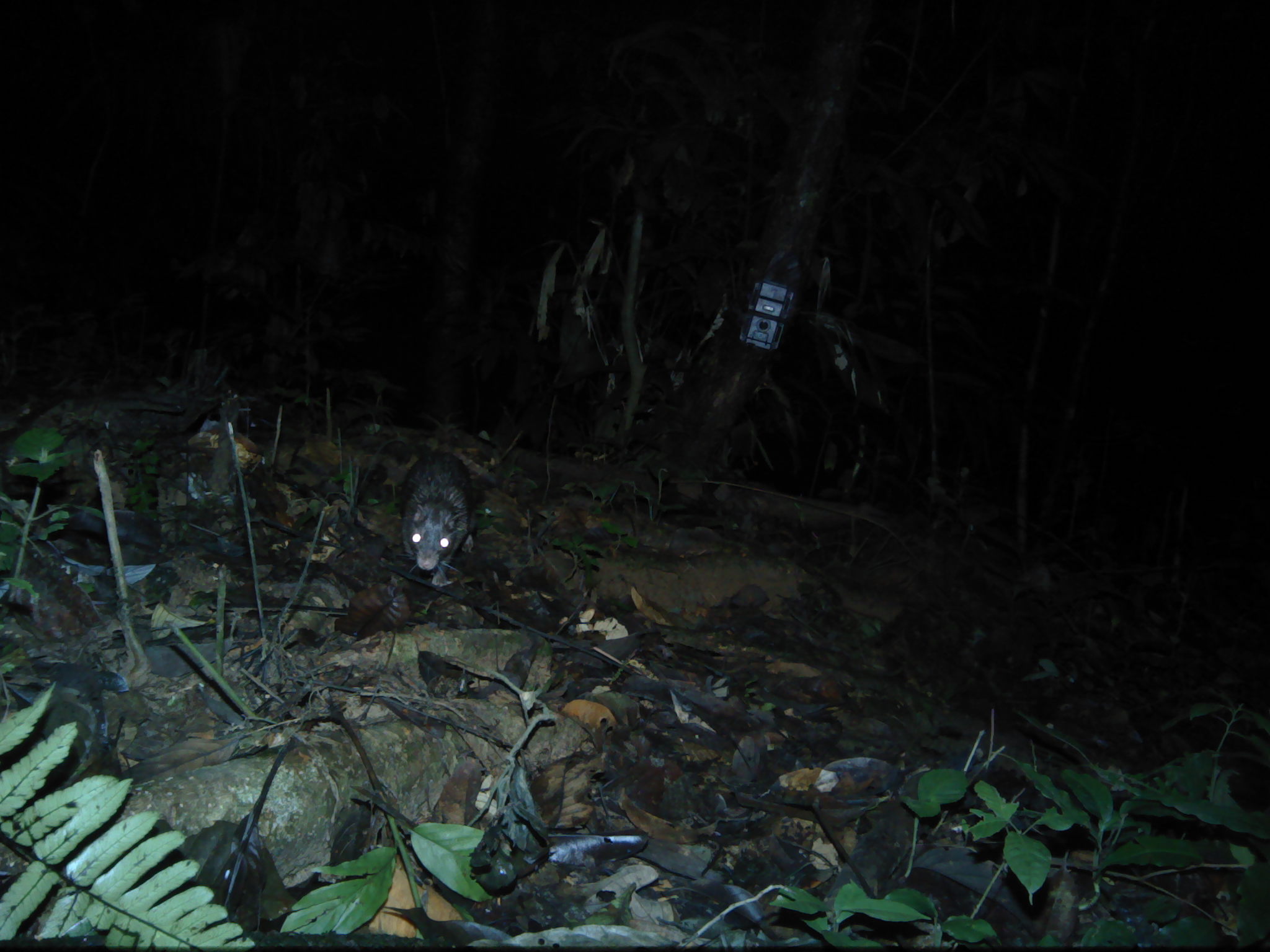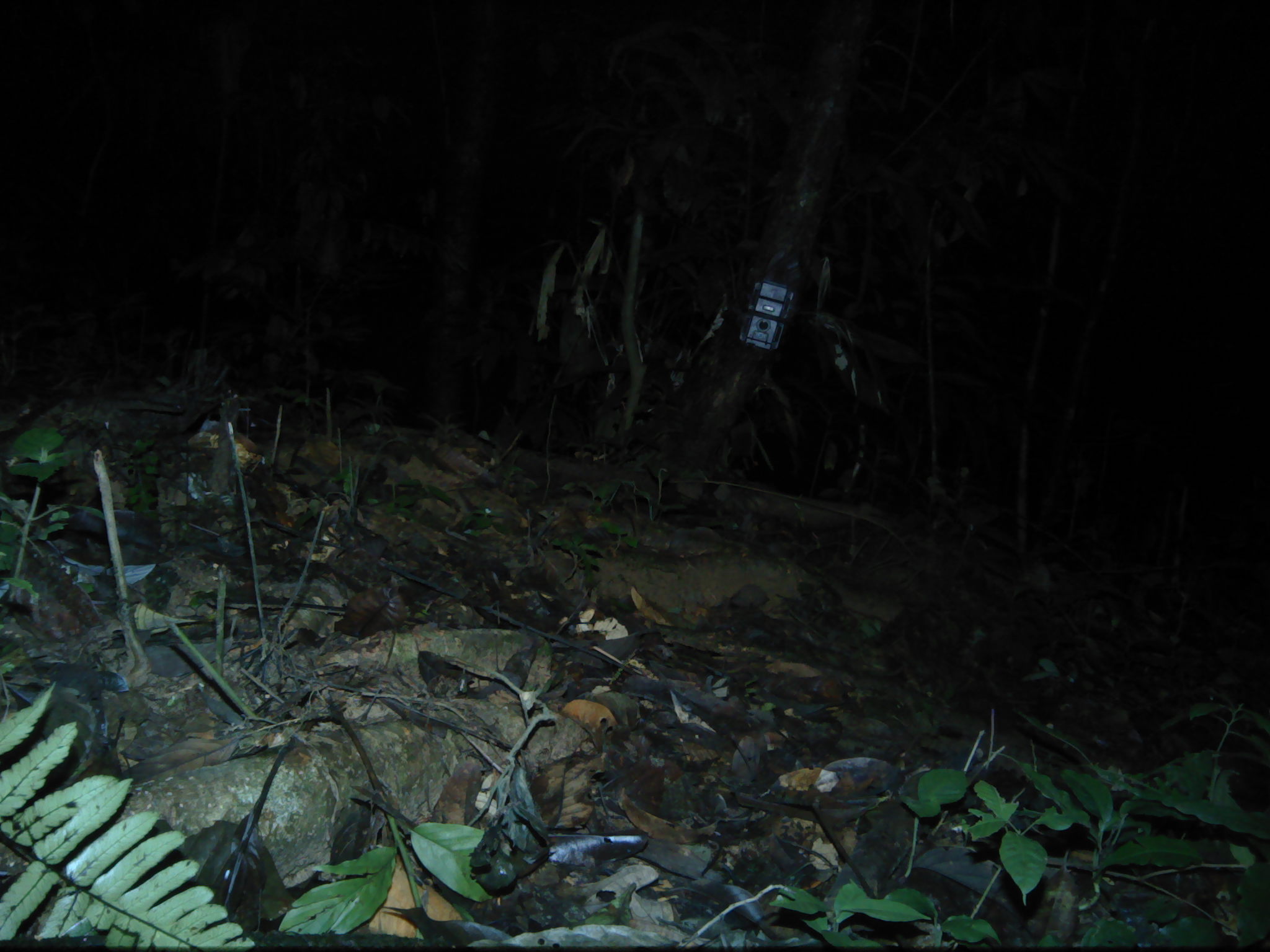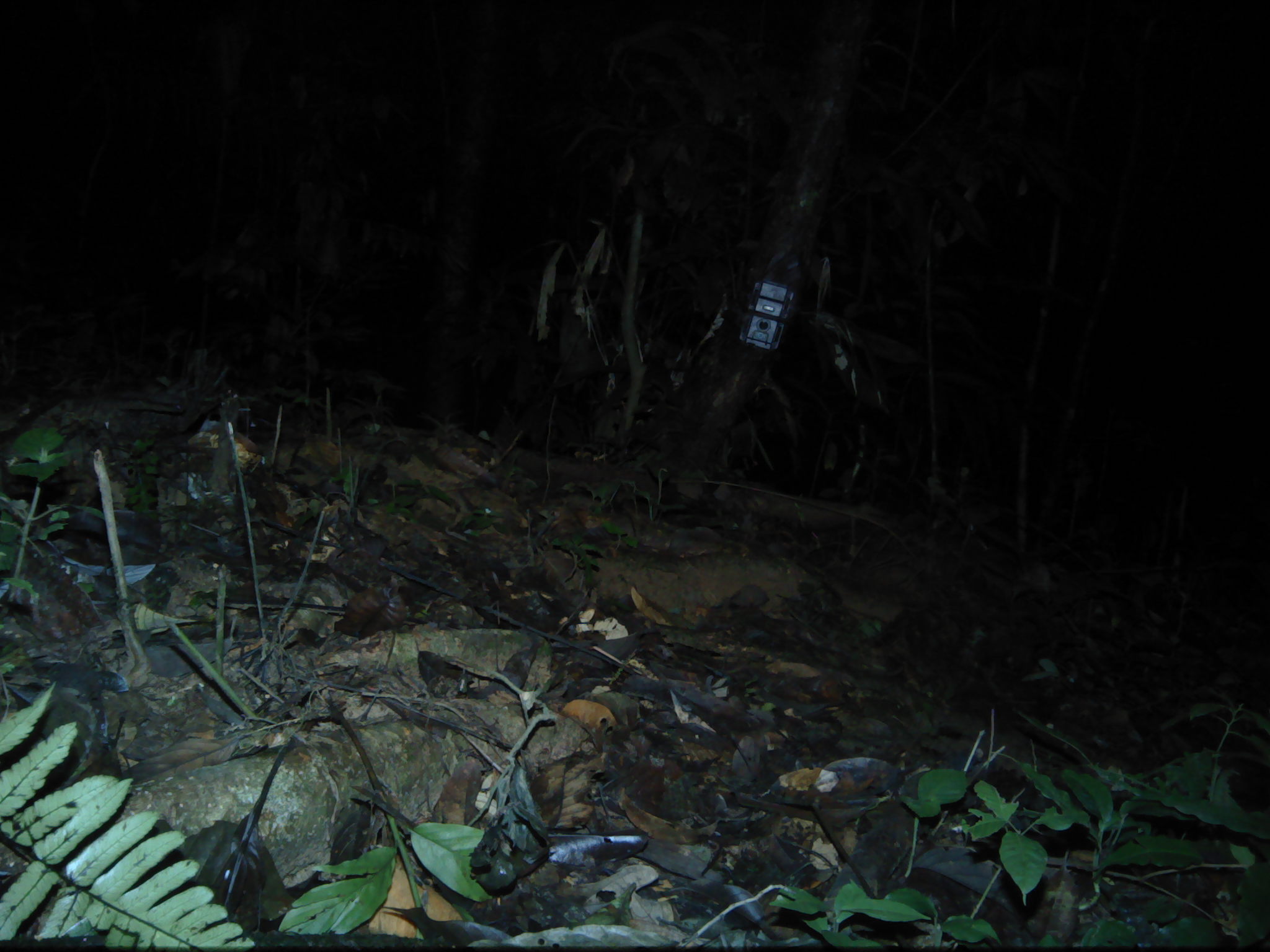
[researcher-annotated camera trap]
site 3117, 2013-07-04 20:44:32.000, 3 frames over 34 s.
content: unidentified animal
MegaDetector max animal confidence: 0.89